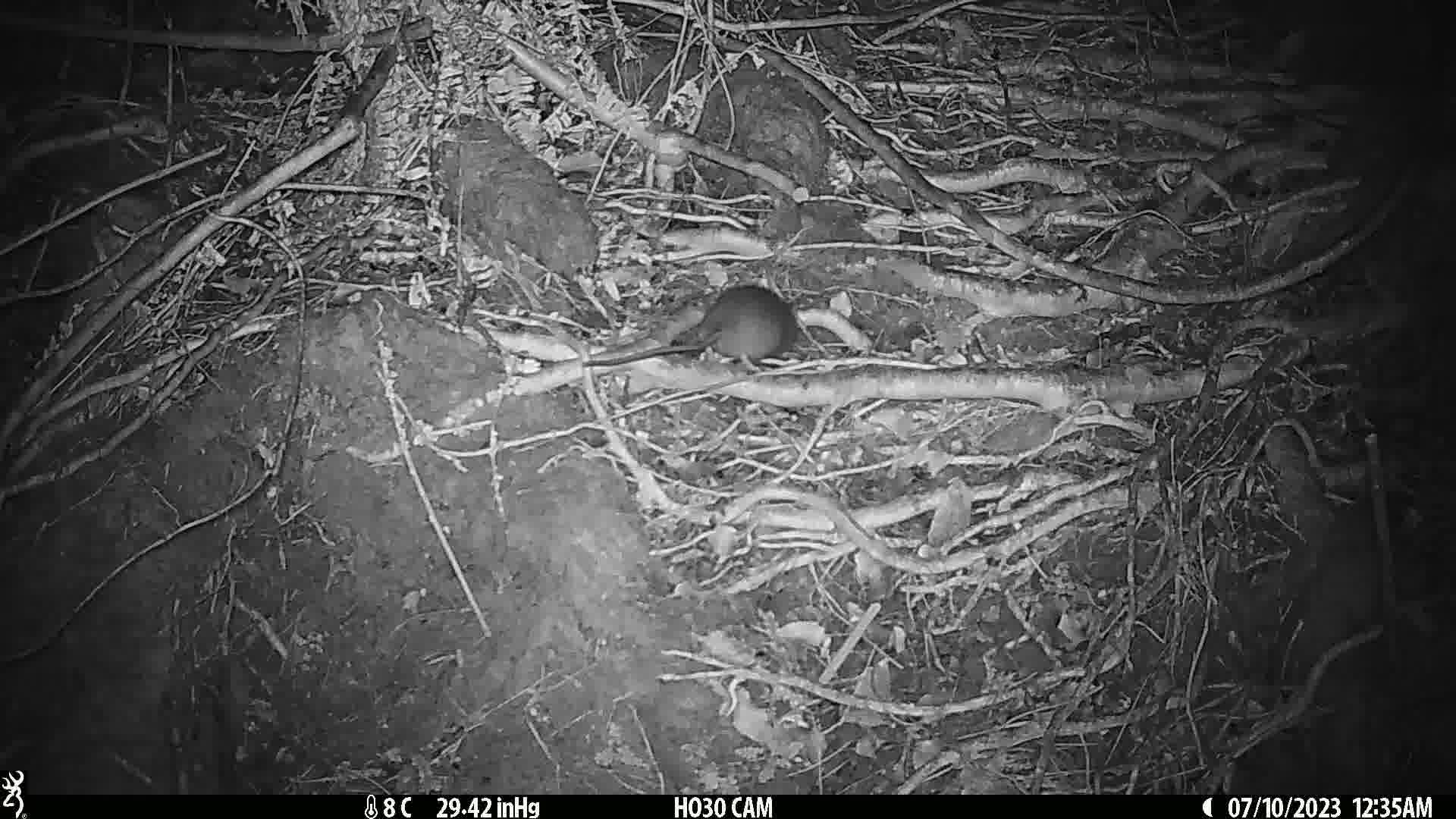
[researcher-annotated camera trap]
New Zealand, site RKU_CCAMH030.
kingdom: Animalia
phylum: Chordata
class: Mammalia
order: Rodentia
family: Muridae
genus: Rattus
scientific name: Rattus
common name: rat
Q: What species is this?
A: Rat (Rattus).